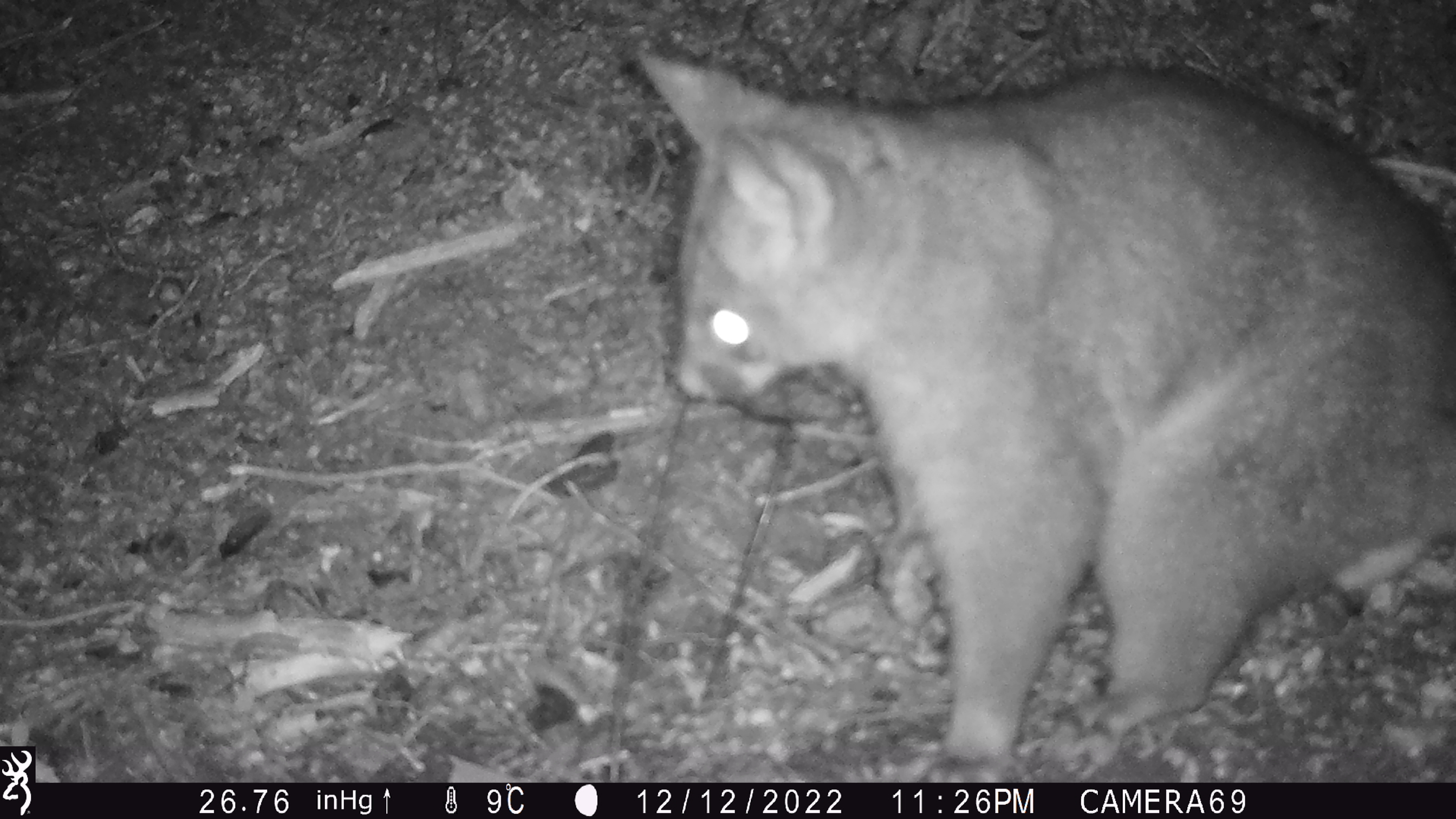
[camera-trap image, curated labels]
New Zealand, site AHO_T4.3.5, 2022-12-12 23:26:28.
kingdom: Animalia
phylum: Chordata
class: Mammalia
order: Diprotodontia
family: Phalangeridae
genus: Trichosurus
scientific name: Trichosurus vulpecula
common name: common brushtail possum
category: possum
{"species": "possum (common brushtail possum) (Trichosurus vulpecula)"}